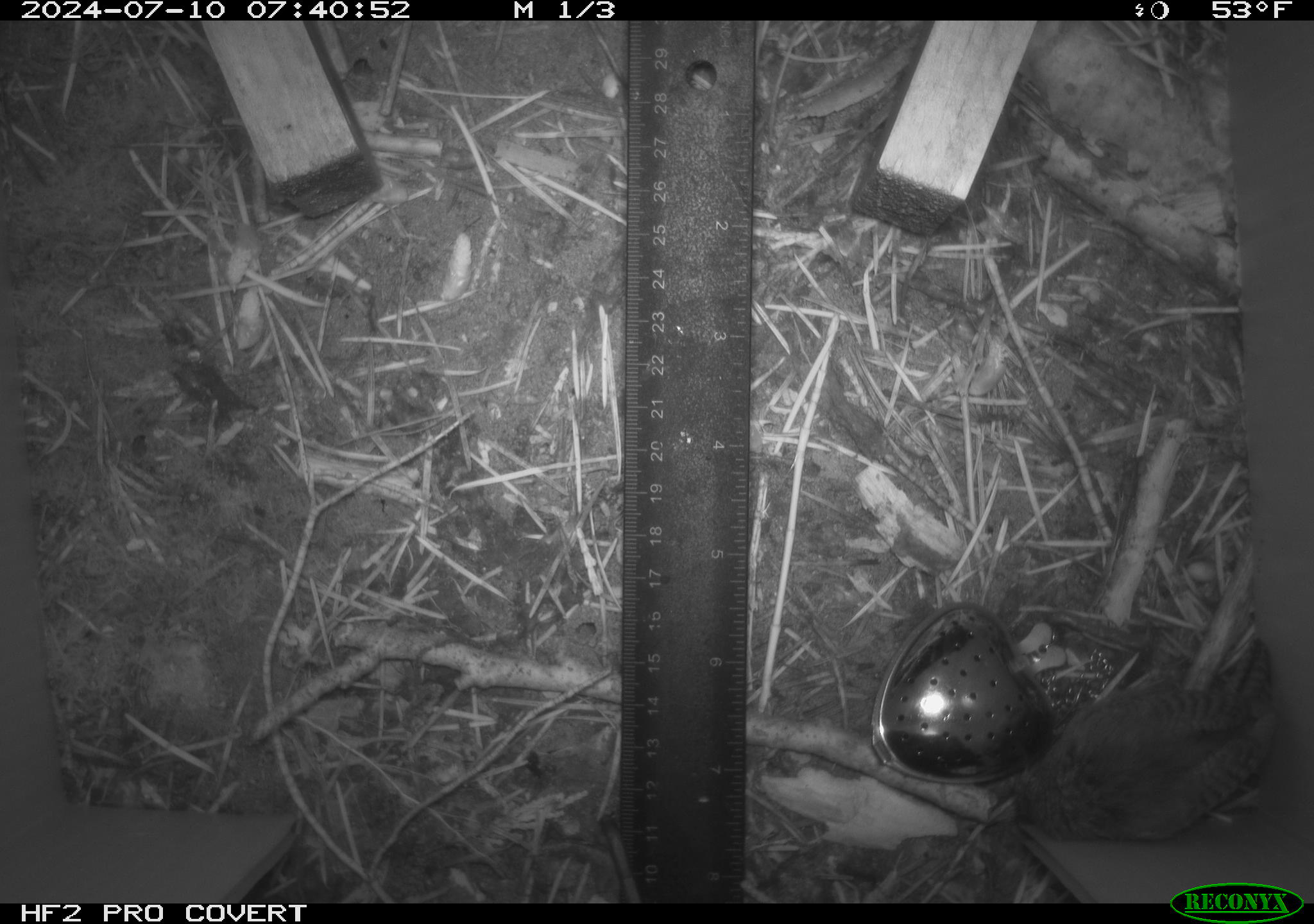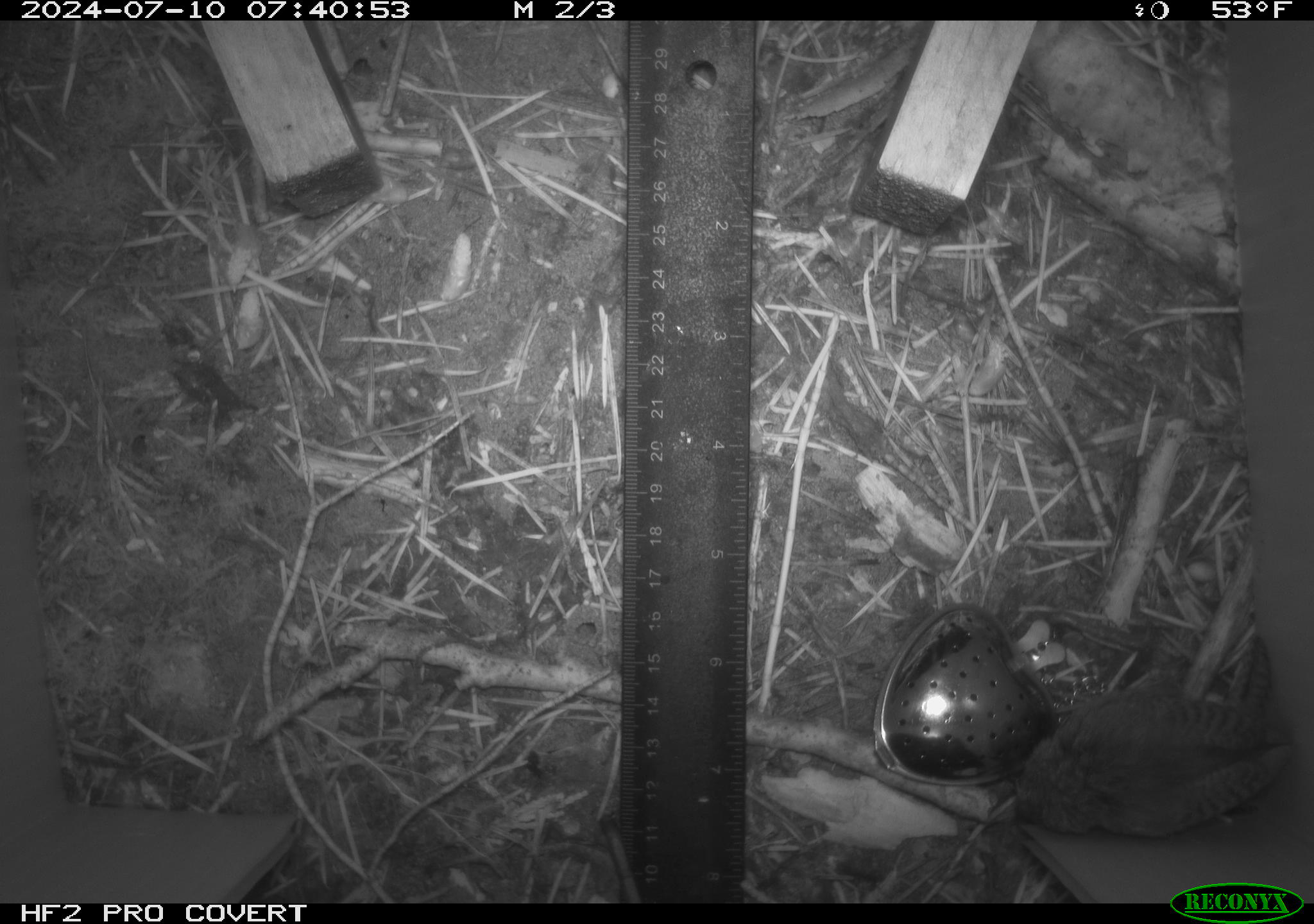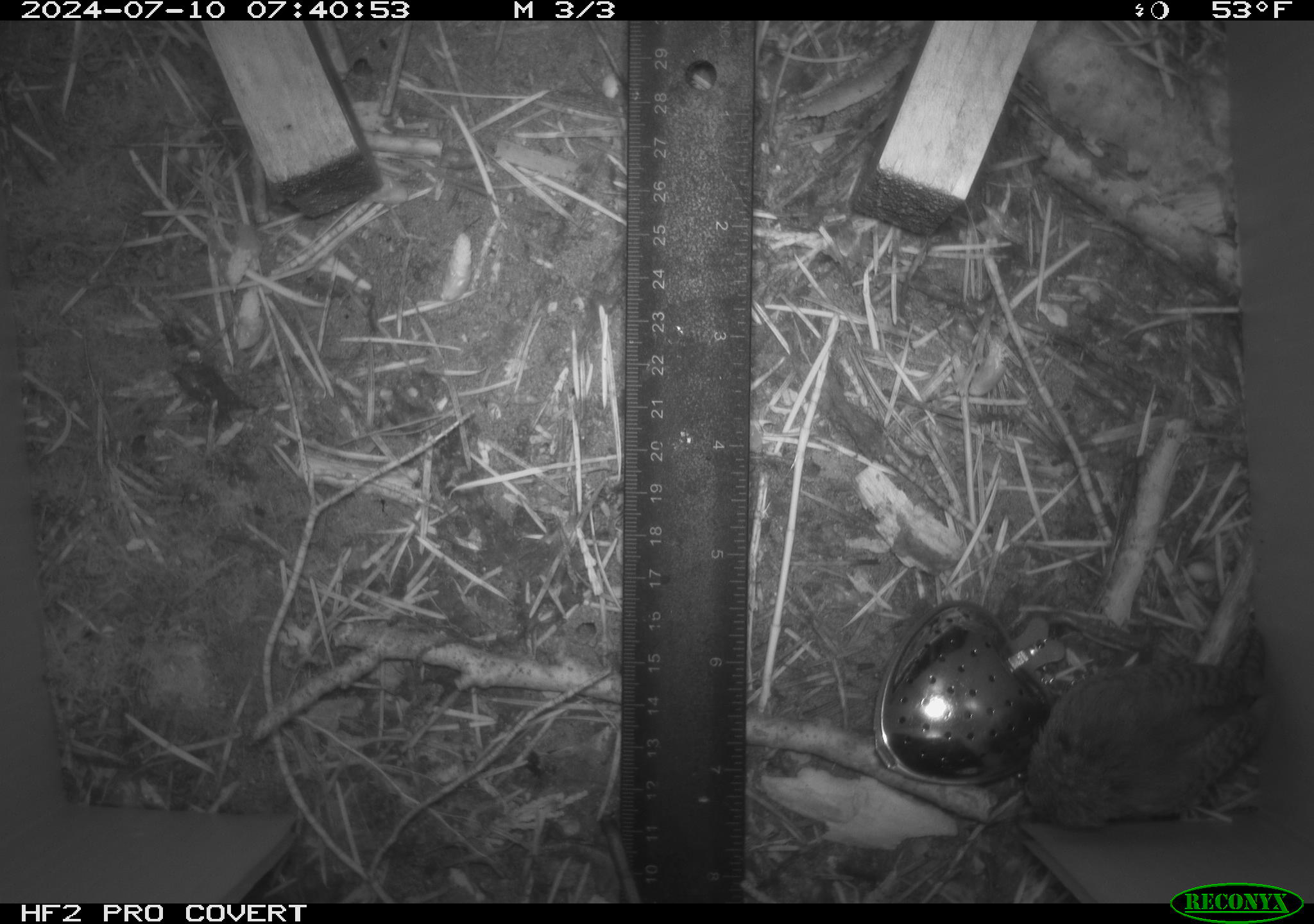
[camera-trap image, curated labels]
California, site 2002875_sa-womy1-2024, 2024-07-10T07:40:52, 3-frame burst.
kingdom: Animalia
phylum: Chordata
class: Aves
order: Passeriformes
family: Troglodytidae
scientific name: Troglodytidae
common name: wren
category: troglodytidae family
Troglodytidae family (wren) (Troglodytidae).